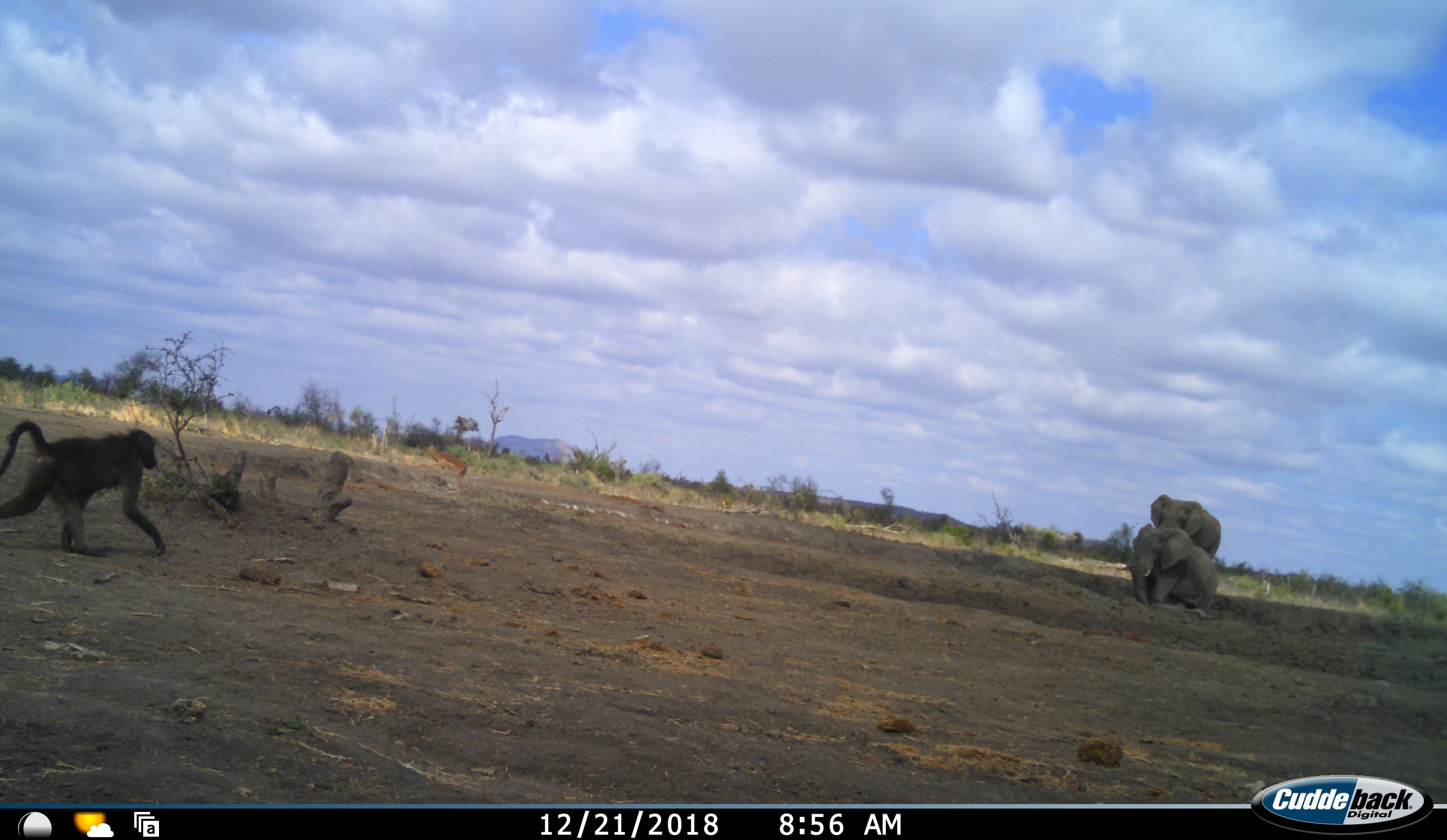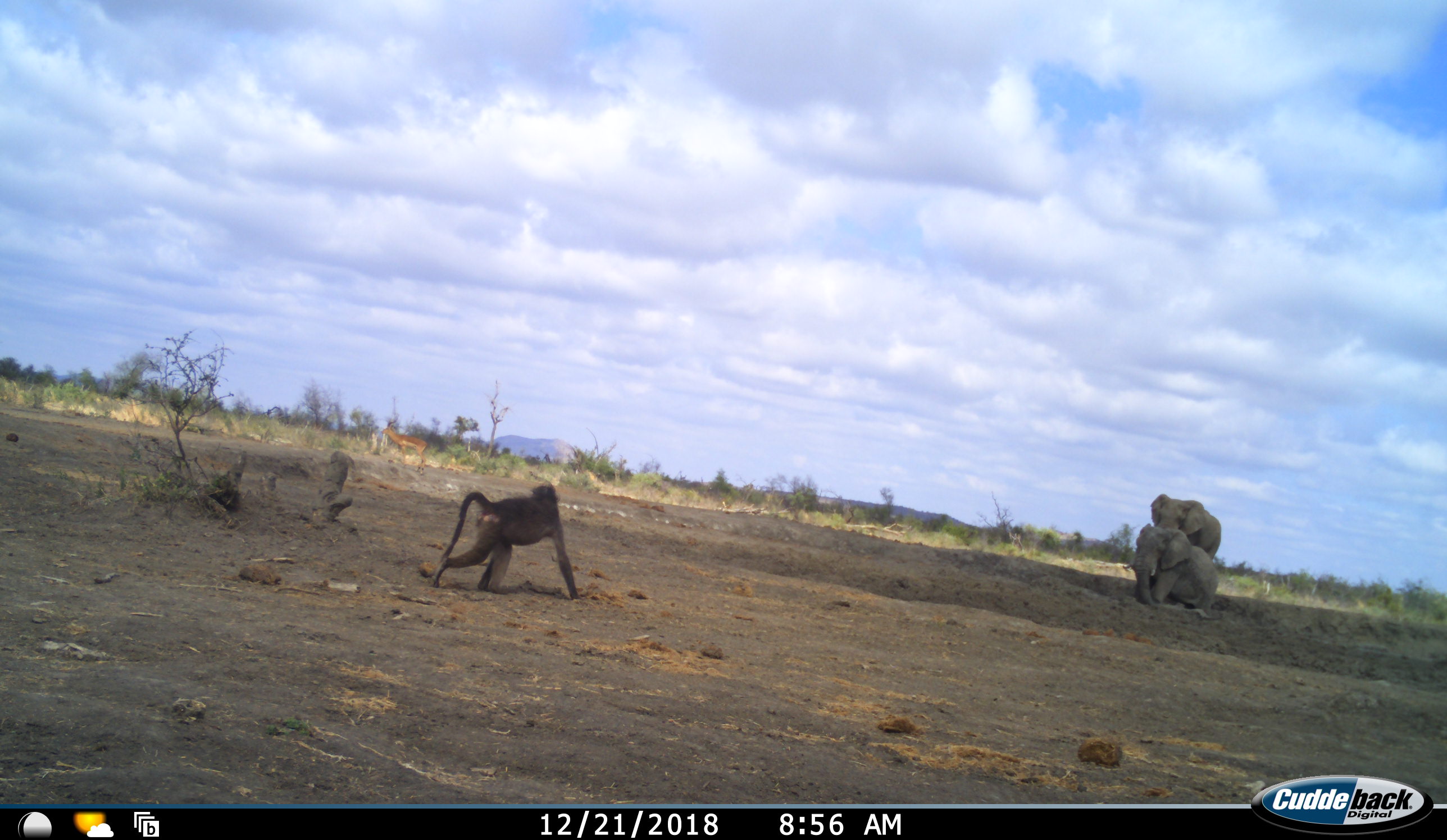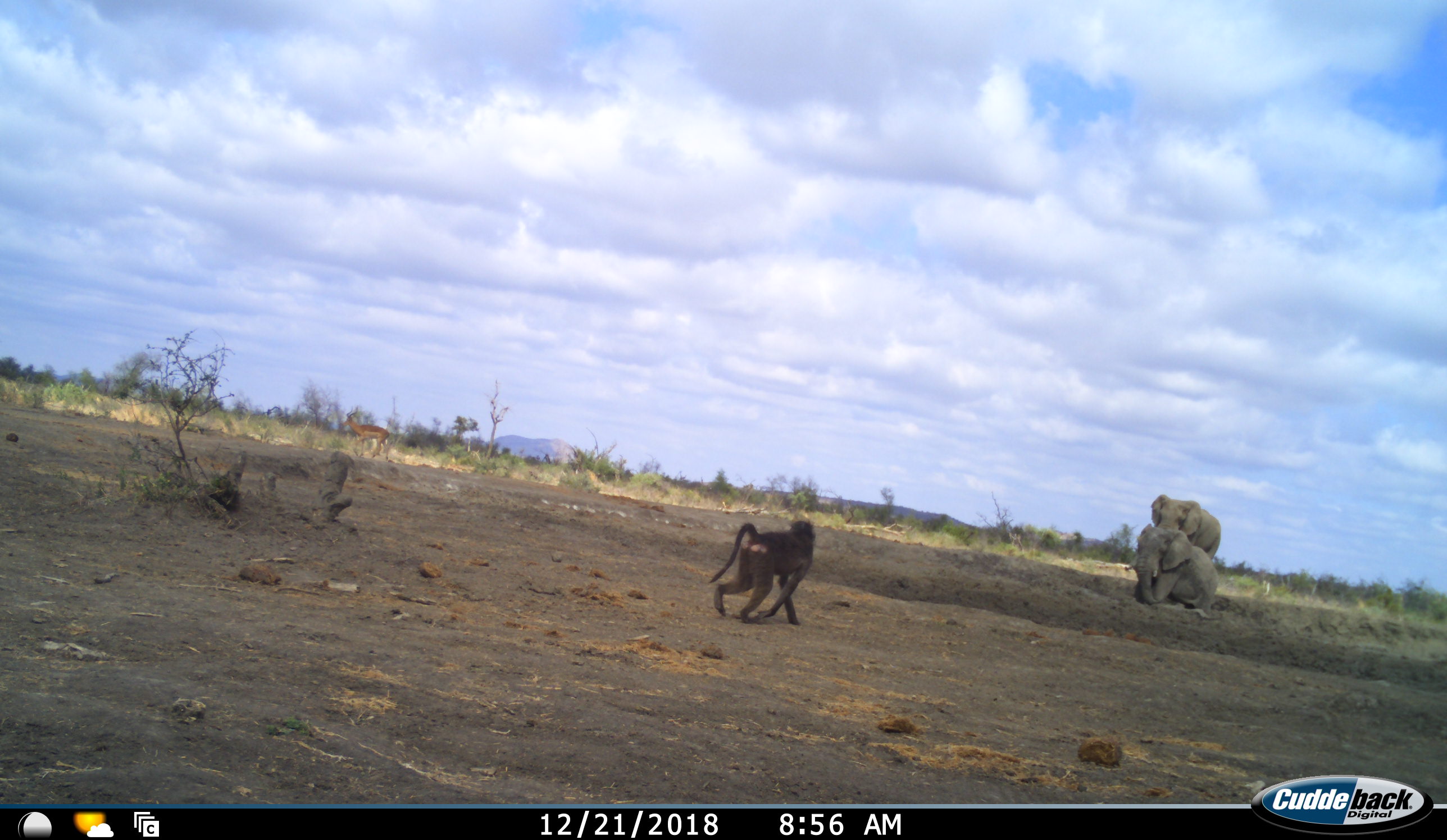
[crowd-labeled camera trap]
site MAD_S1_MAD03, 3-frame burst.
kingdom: Animalia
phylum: Chordata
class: Mammalia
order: Primates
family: Cercopithecidae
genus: Papio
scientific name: Papio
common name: baboon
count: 1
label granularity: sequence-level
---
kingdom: Animalia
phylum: Chordata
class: Mammalia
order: Proboscidea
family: Elephantidae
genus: Loxodonta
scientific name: Loxodonta africana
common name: african bush elephant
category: elephant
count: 2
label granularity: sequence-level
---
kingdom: Animalia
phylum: Chordata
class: Mammalia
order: Artiodactyla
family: Bovidae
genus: Aepyceros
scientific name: Aepyceros melampus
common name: impala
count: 1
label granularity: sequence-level